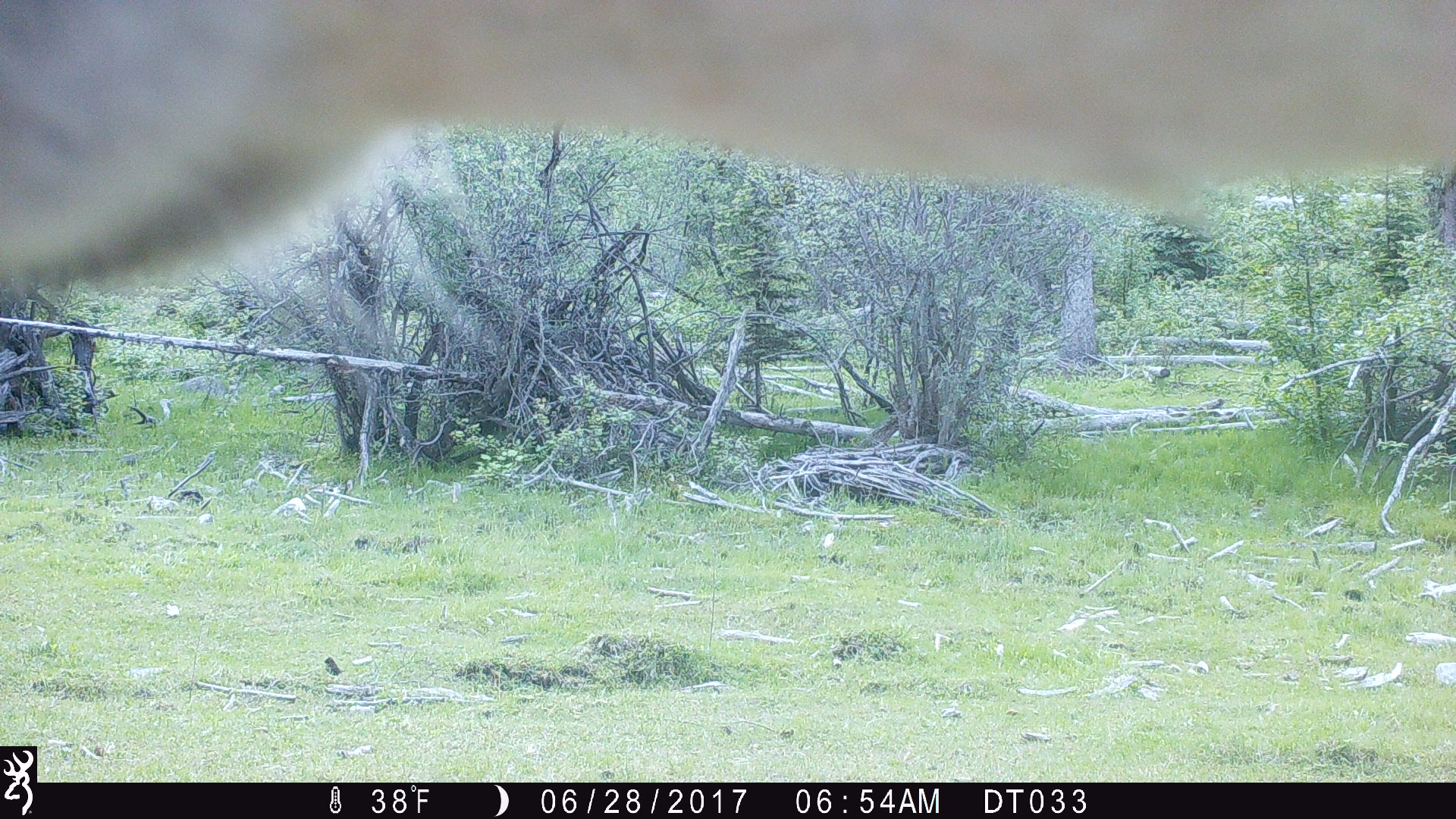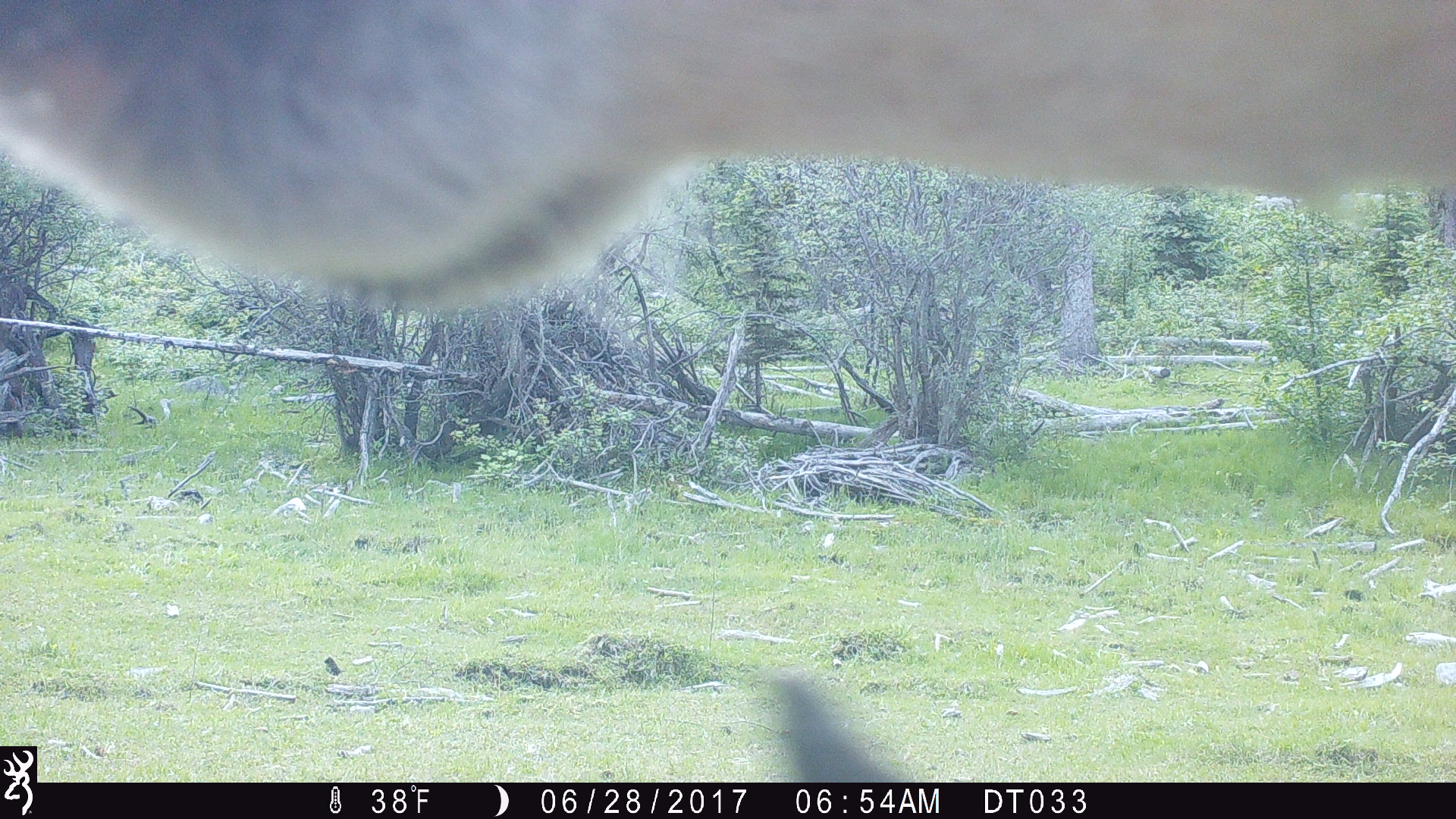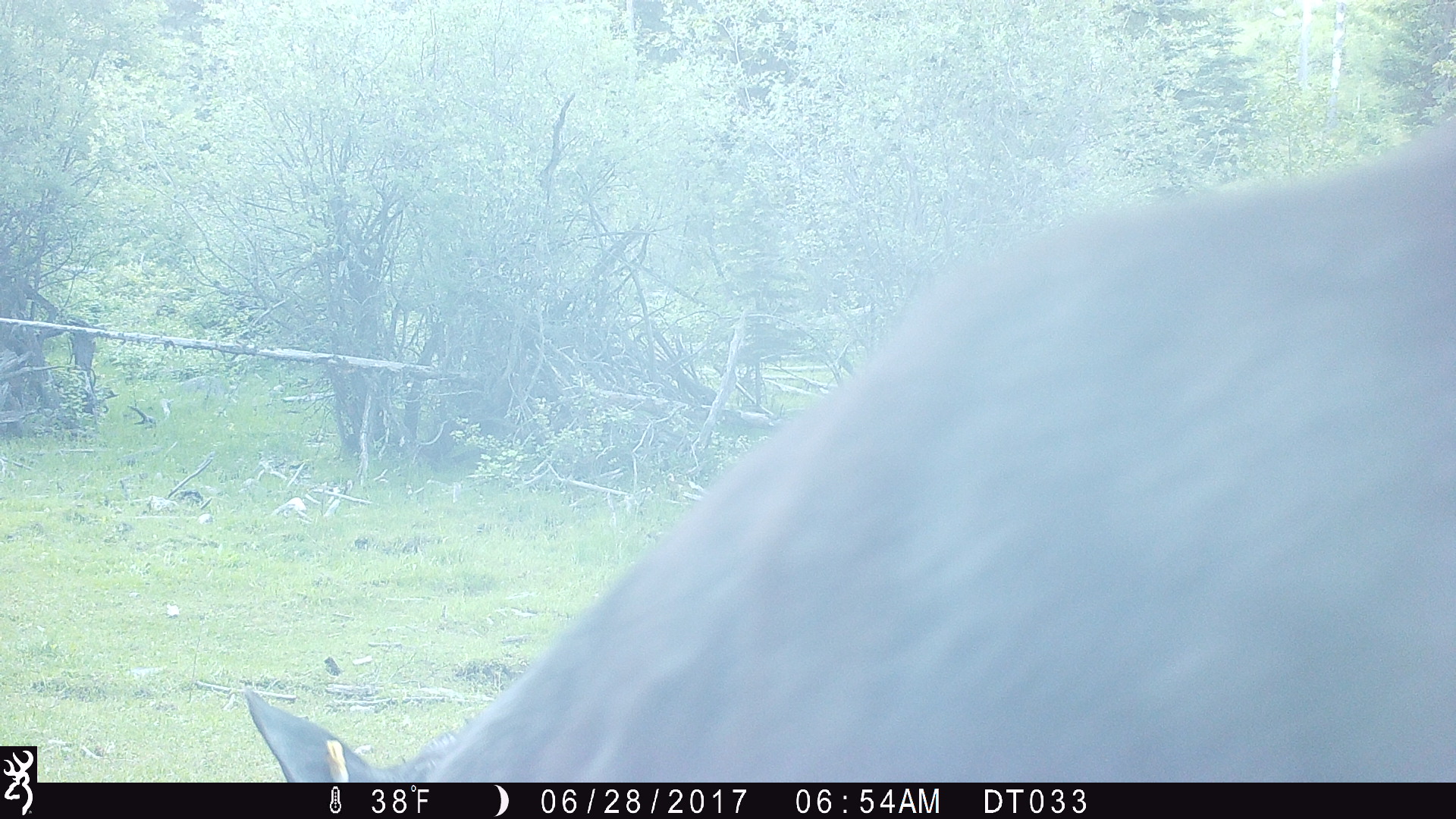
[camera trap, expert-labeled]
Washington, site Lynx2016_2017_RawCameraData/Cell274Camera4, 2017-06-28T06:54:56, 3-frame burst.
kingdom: Animalia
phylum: Chordata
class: Mammalia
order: Artiodactyla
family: Bovidae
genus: Bos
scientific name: Bos taurus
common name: domestic cattle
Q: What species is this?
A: Domestic cattle (Bos taurus).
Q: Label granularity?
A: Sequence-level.